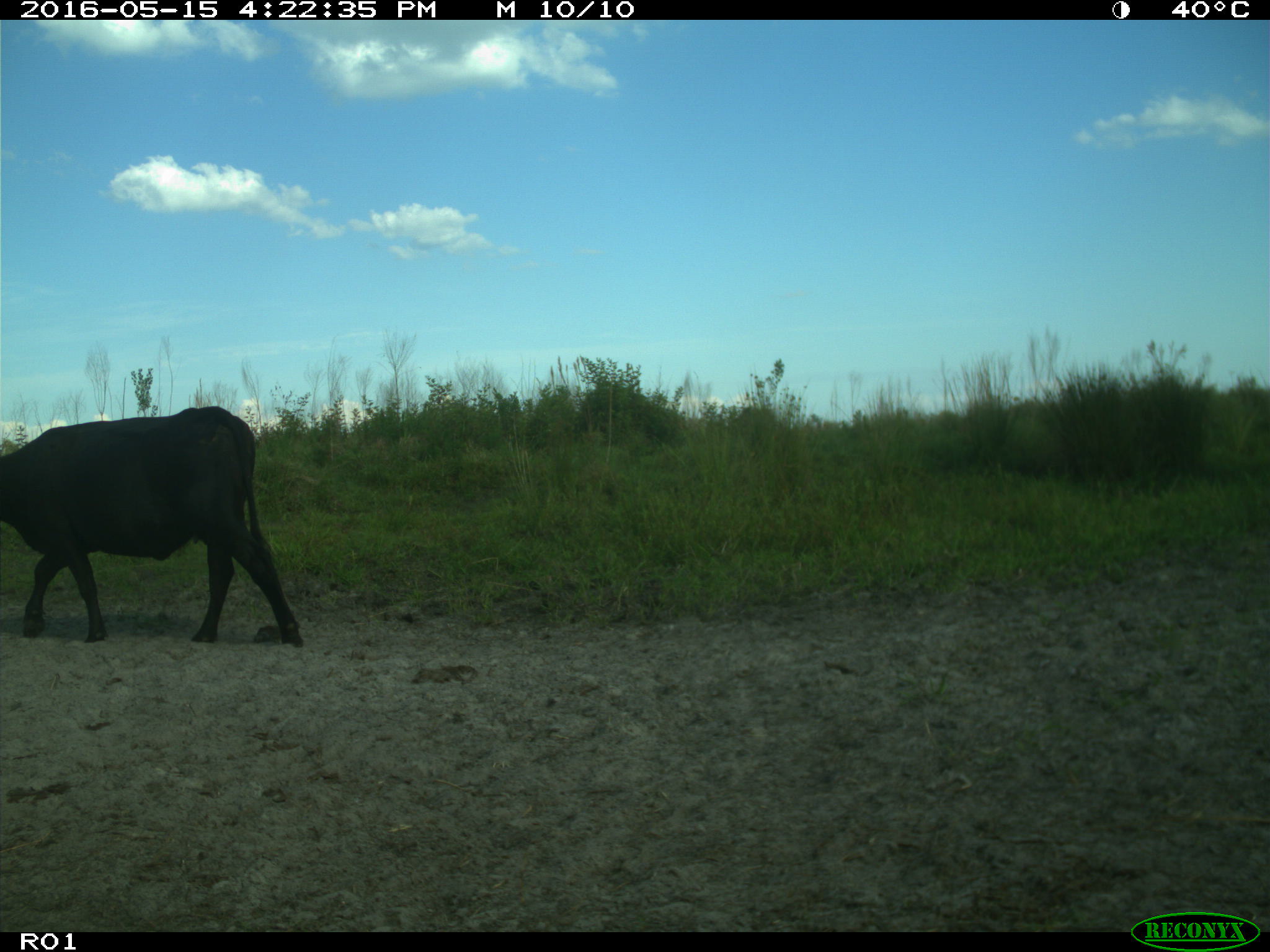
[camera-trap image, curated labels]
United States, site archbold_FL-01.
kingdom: Animalia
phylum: Chordata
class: Mammalia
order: Artiodactyla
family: Bovidae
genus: Bos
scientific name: Bos taurus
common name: domestic cow